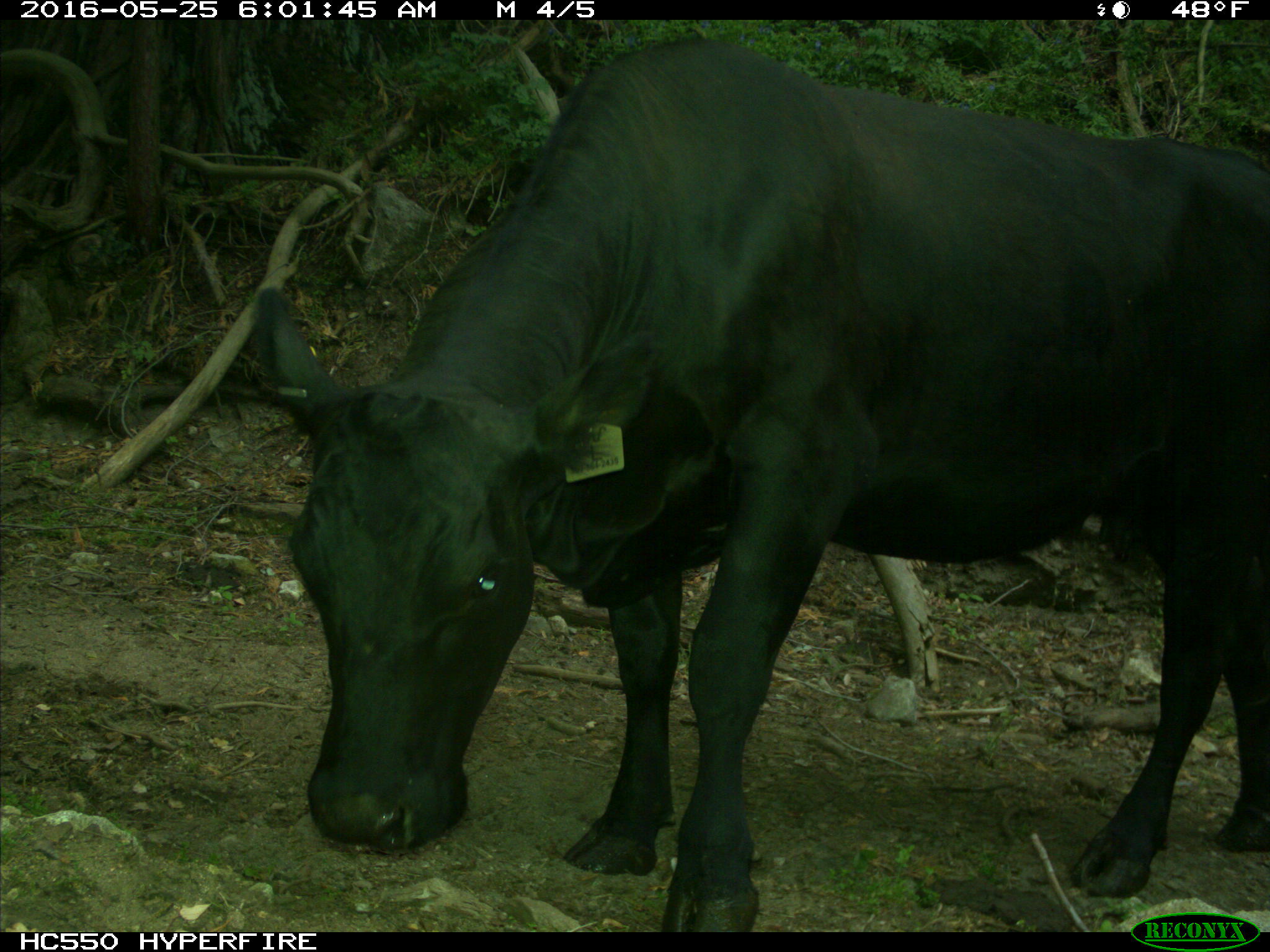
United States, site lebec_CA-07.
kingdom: Animalia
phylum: Chordata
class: Mammalia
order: Artiodactyla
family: Bovidae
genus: Bos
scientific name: Bos taurus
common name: domestic cow